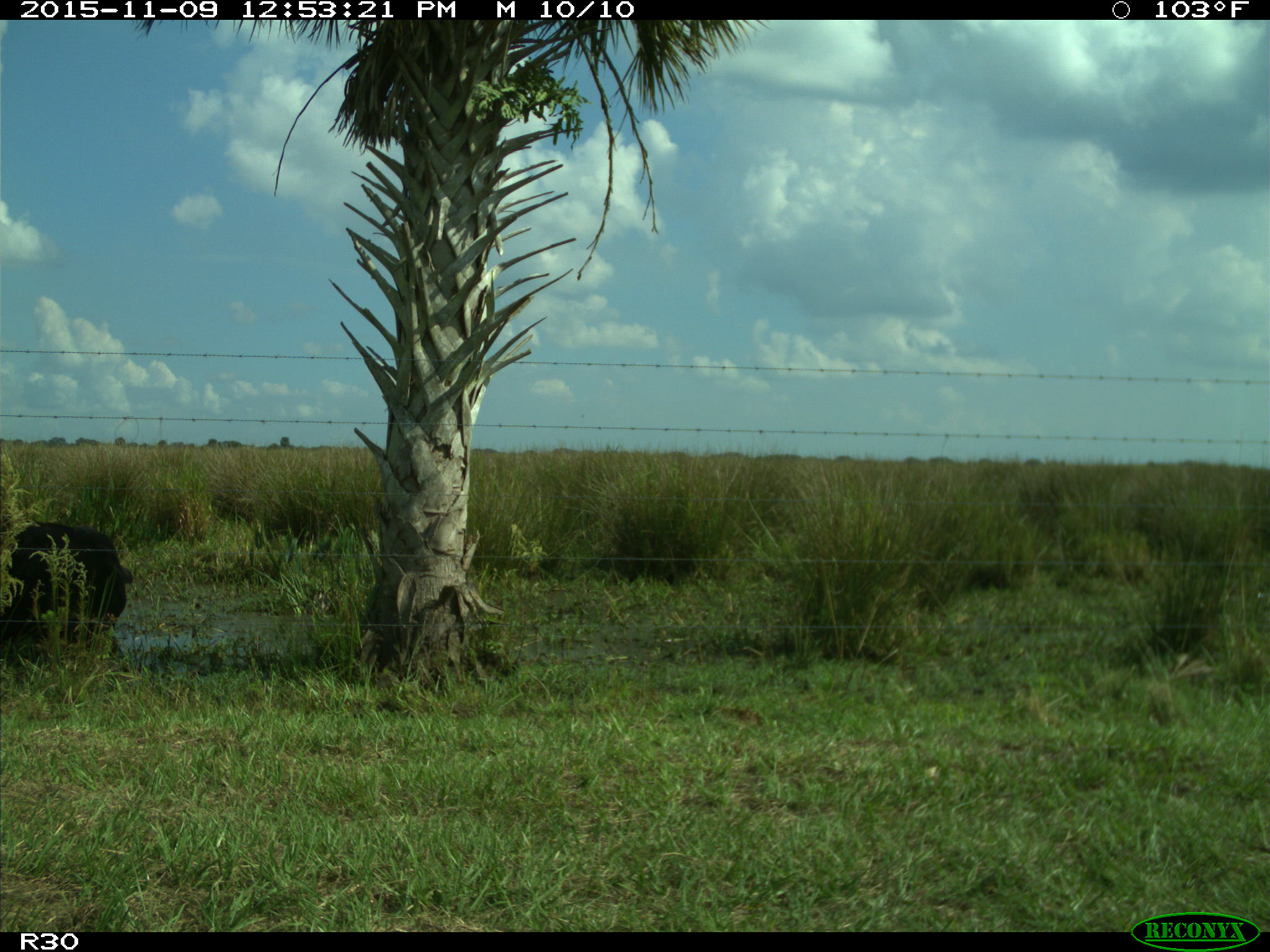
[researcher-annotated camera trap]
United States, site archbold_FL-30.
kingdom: Animalia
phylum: Chordata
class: Mammalia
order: Artiodactyla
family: Bovidae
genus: Bos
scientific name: Bos taurus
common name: domestic cow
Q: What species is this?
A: Bos taurus (domestic cow).